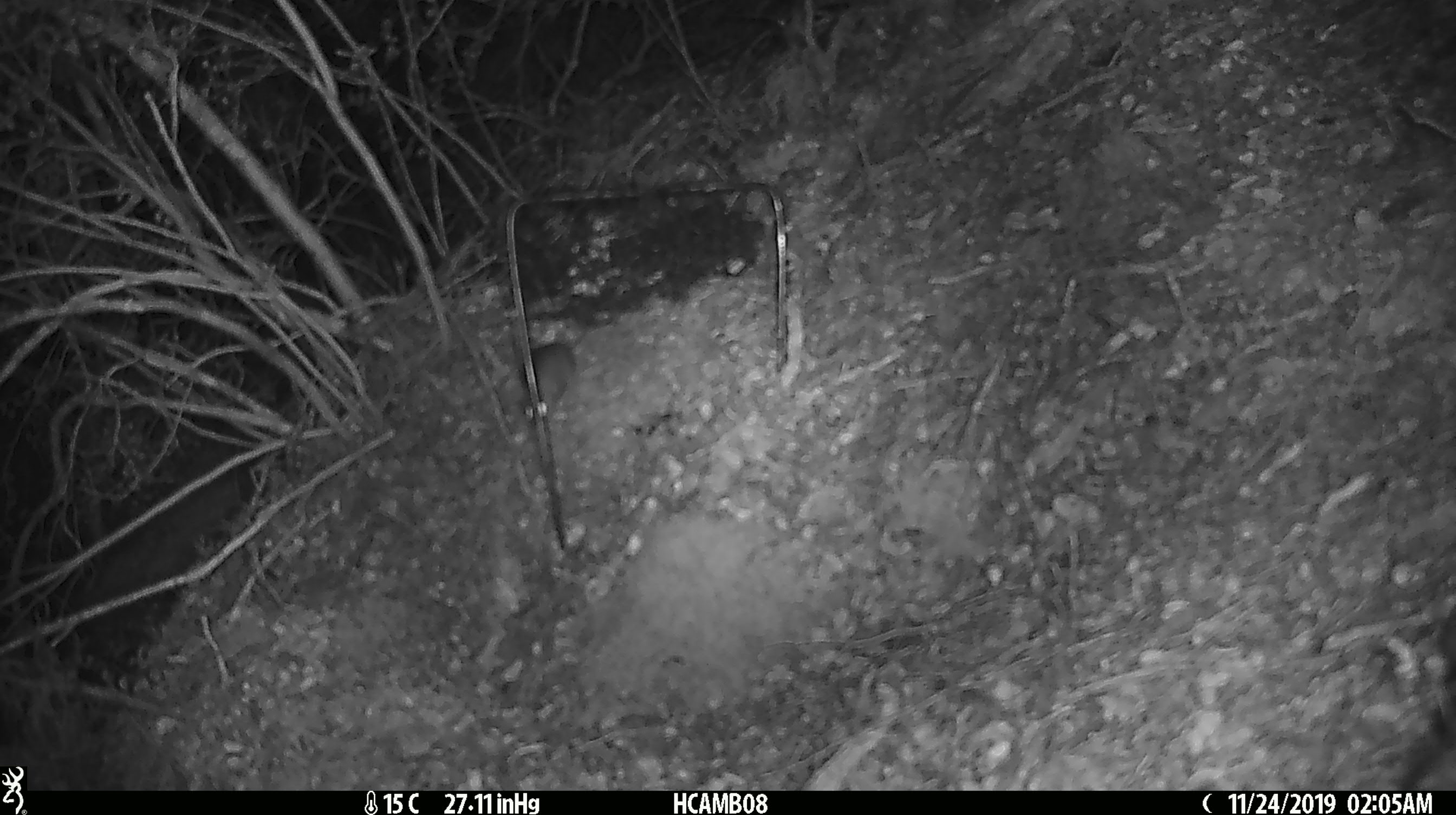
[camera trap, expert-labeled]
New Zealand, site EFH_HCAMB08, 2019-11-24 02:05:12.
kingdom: Animalia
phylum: Chordata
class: Mammalia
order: Rodentia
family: Muridae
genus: Mus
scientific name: Mus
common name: mouse